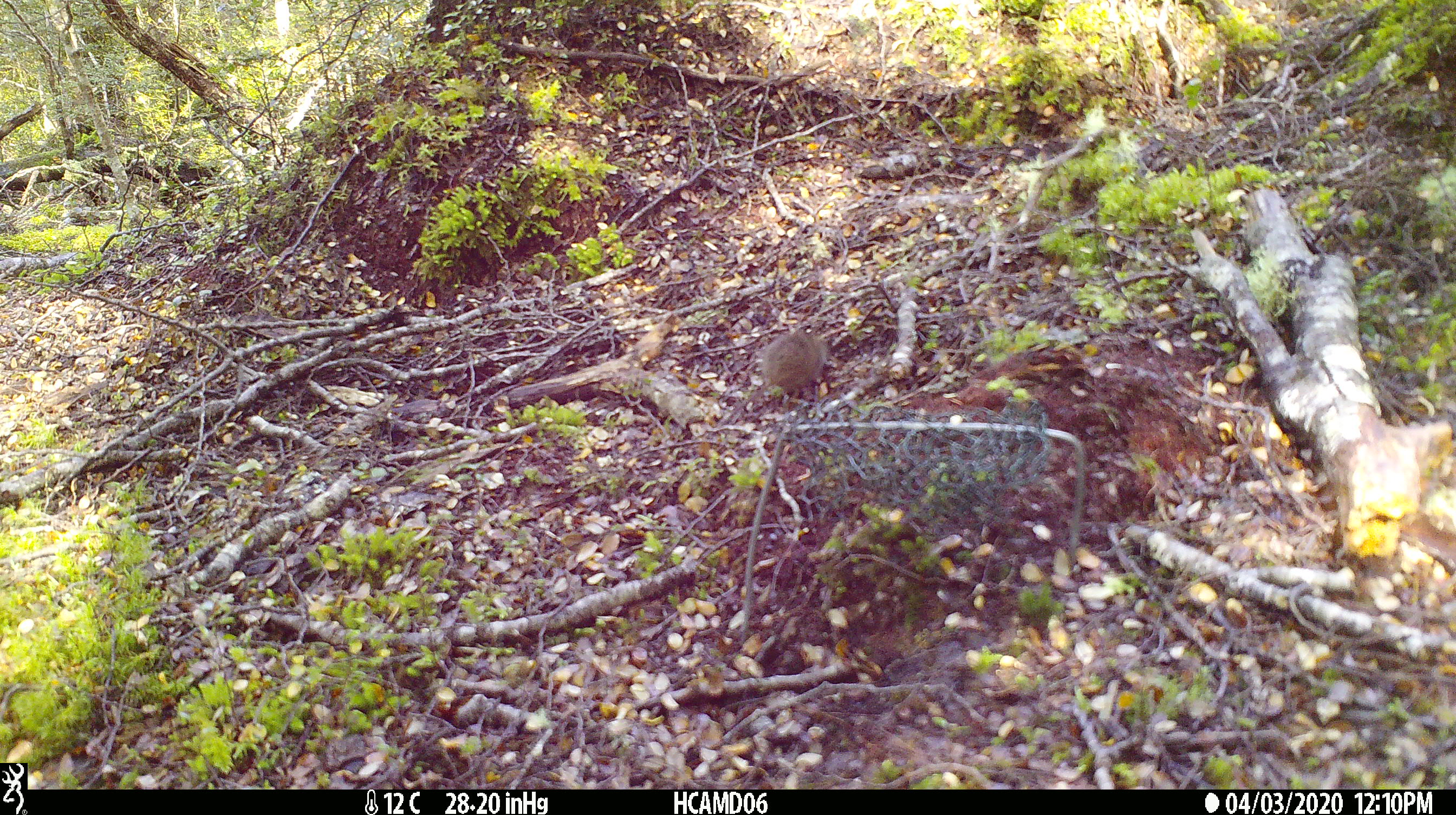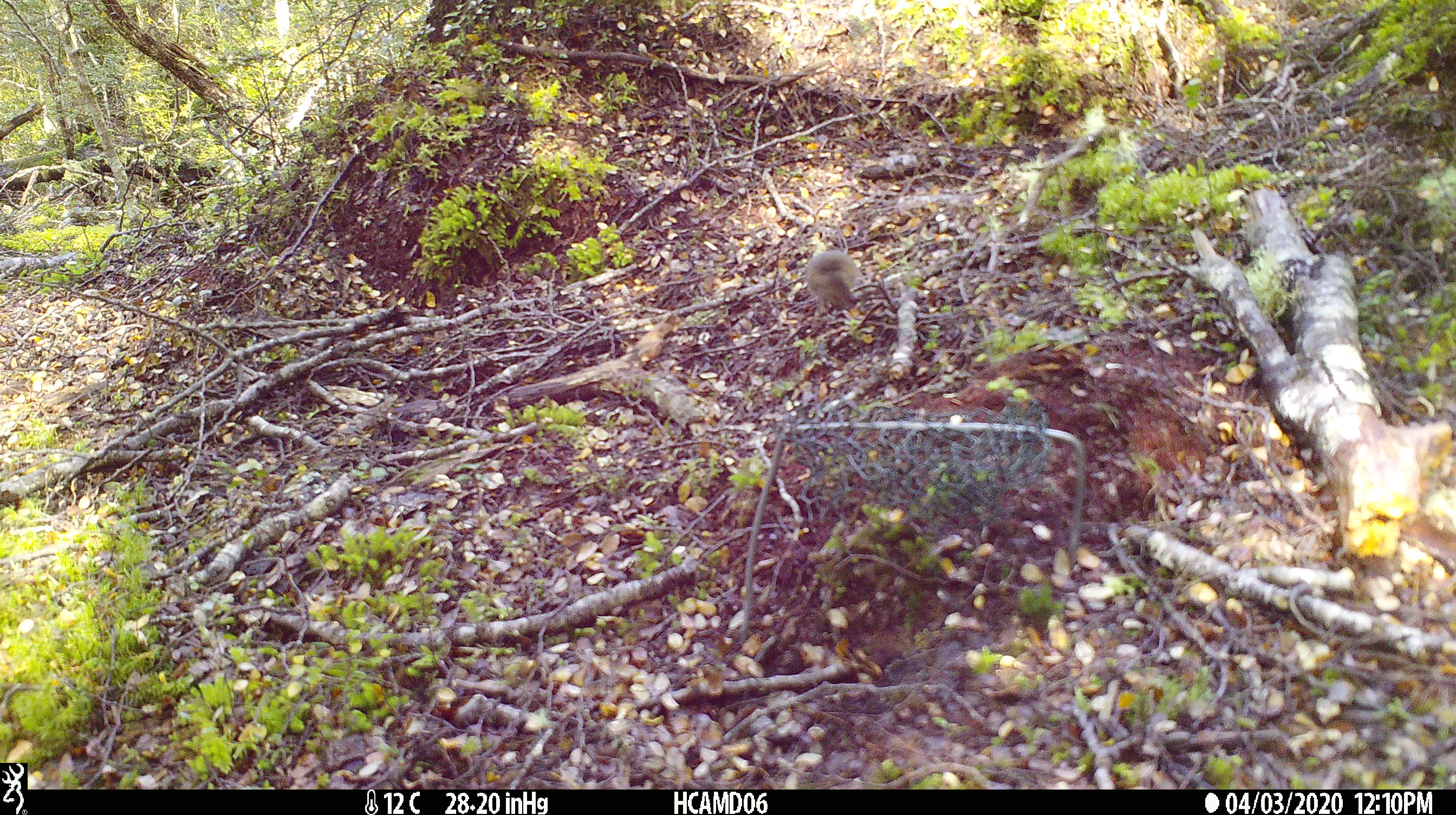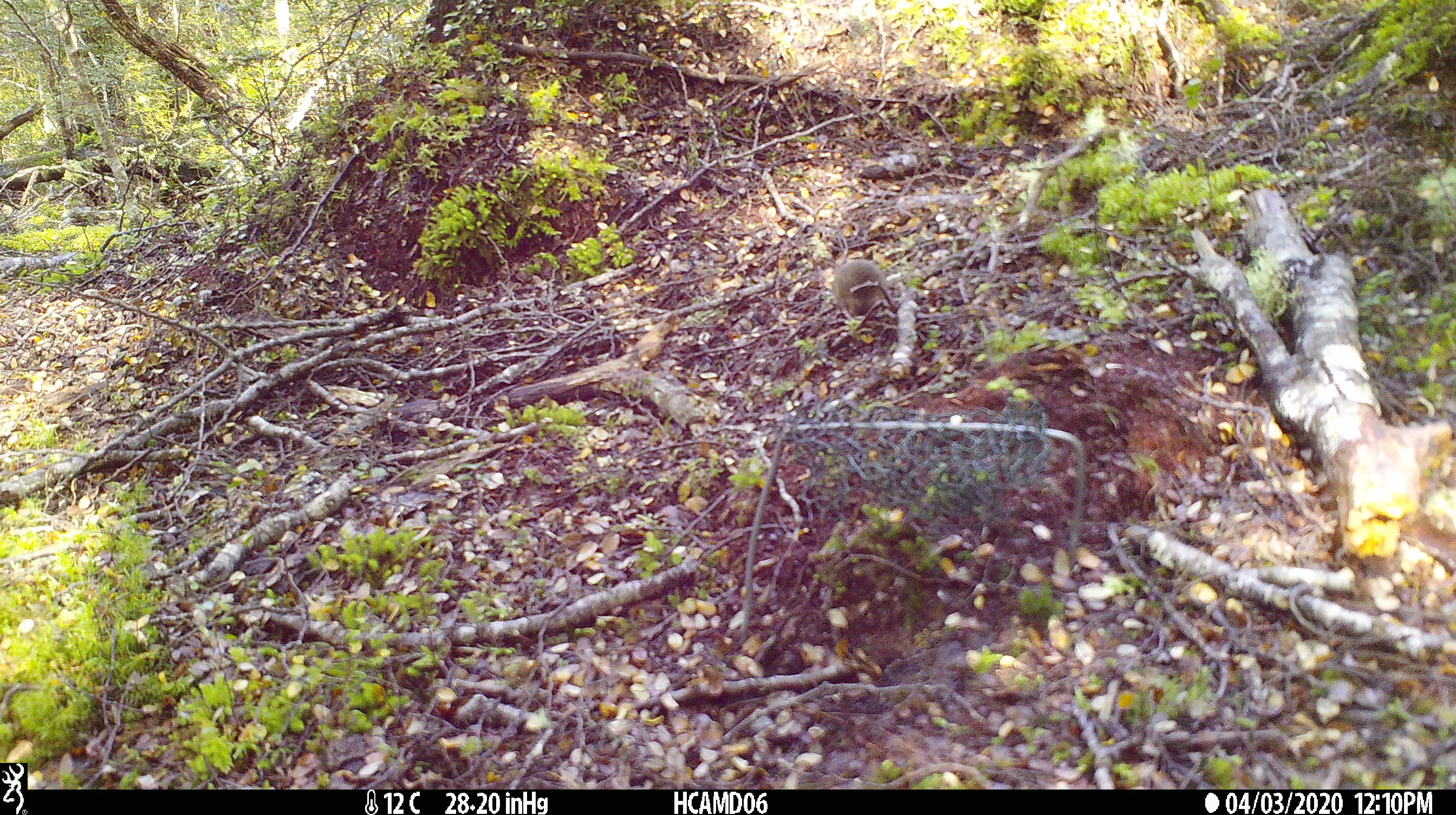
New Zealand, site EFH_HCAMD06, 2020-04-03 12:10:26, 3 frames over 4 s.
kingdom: Animalia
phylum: Chordata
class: Mammalia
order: Rodentia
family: Muridae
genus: Mus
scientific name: Mus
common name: mouse